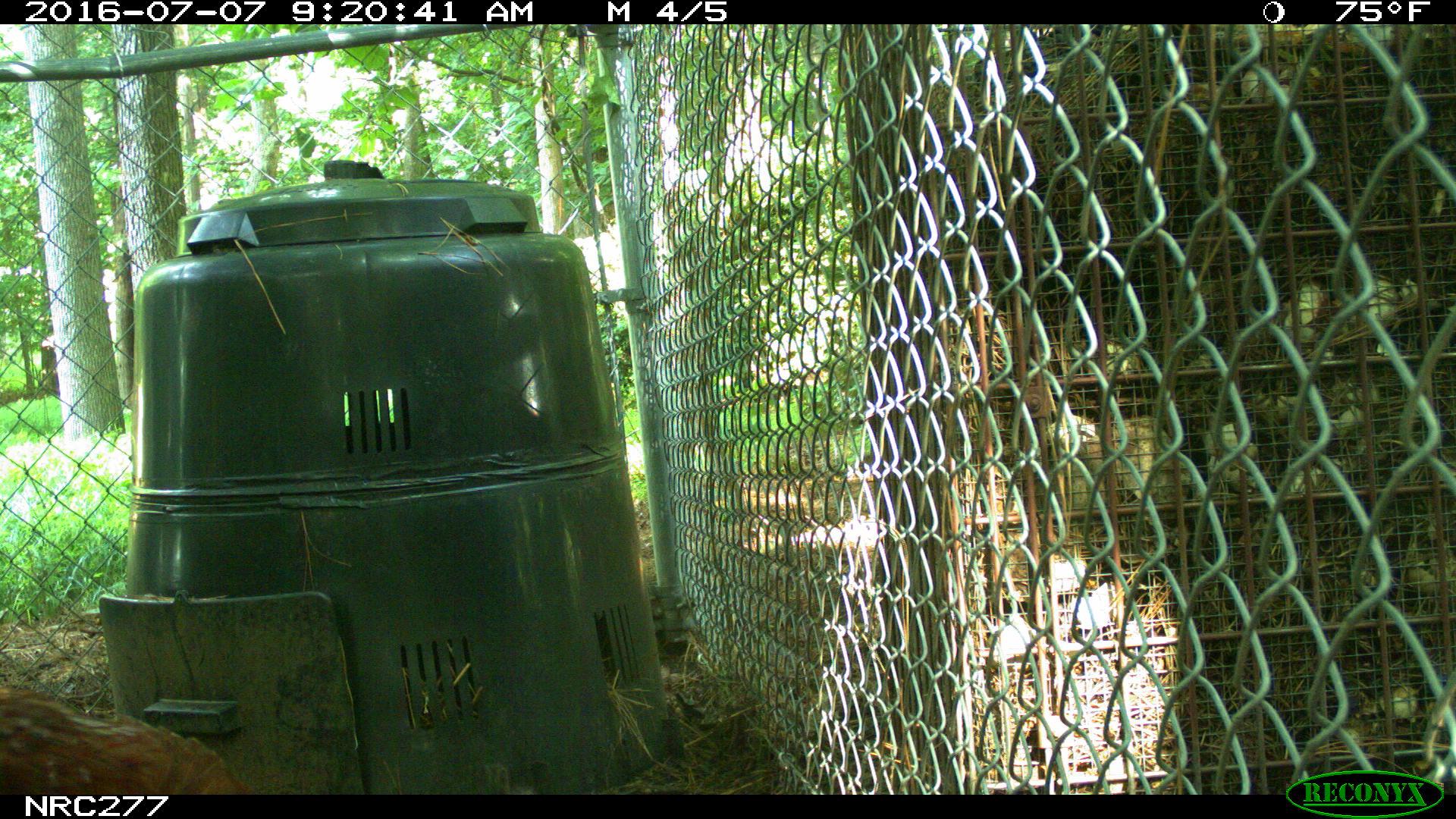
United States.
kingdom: Animalia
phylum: Chordata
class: Aves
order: Galliformes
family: Phasianidae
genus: Gallus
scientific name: Gallus gallus domesticus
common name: domestic chicken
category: Chicken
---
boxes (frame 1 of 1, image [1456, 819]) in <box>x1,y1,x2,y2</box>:
Chicken: <box>3,673,231,809</box>